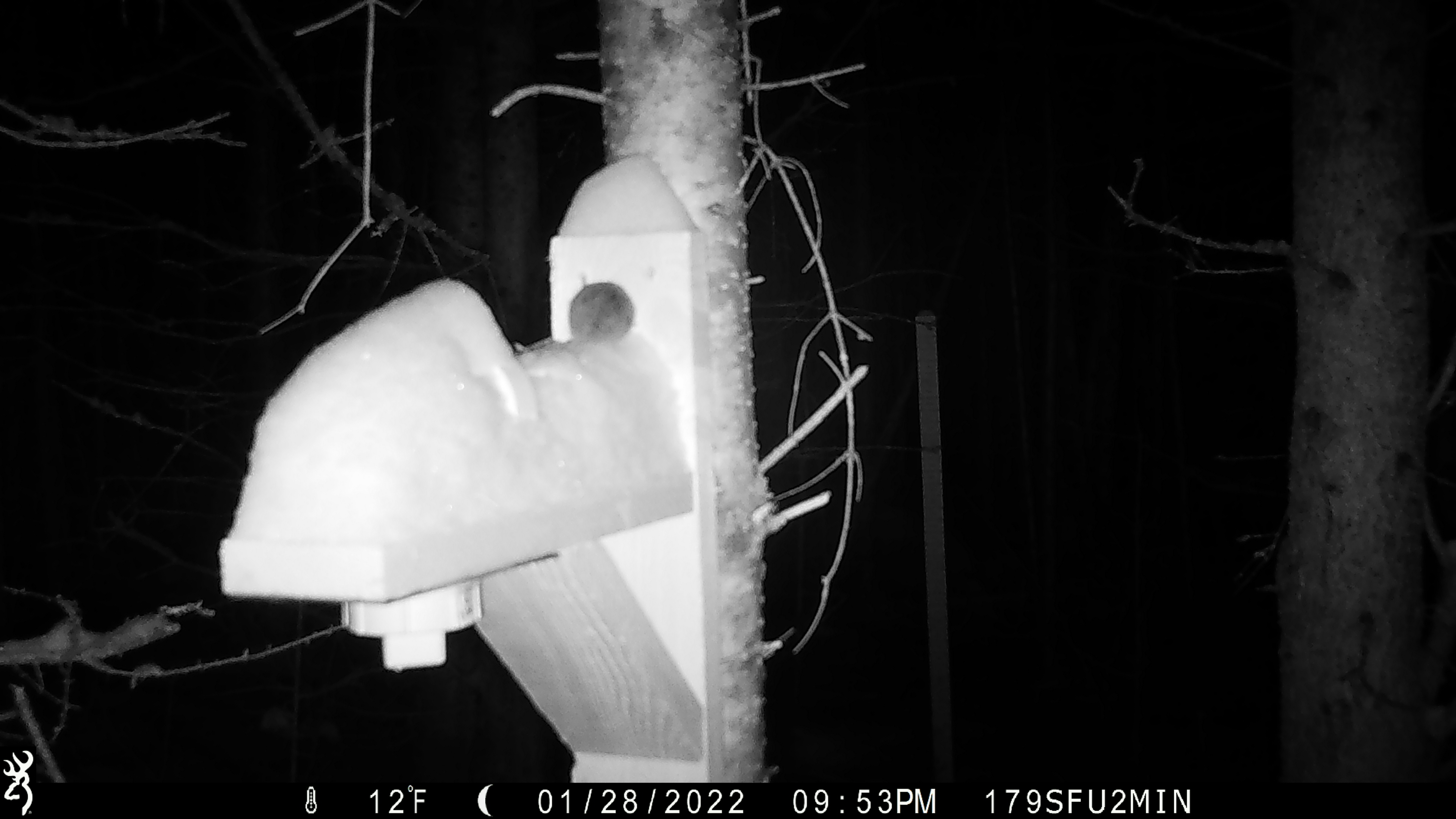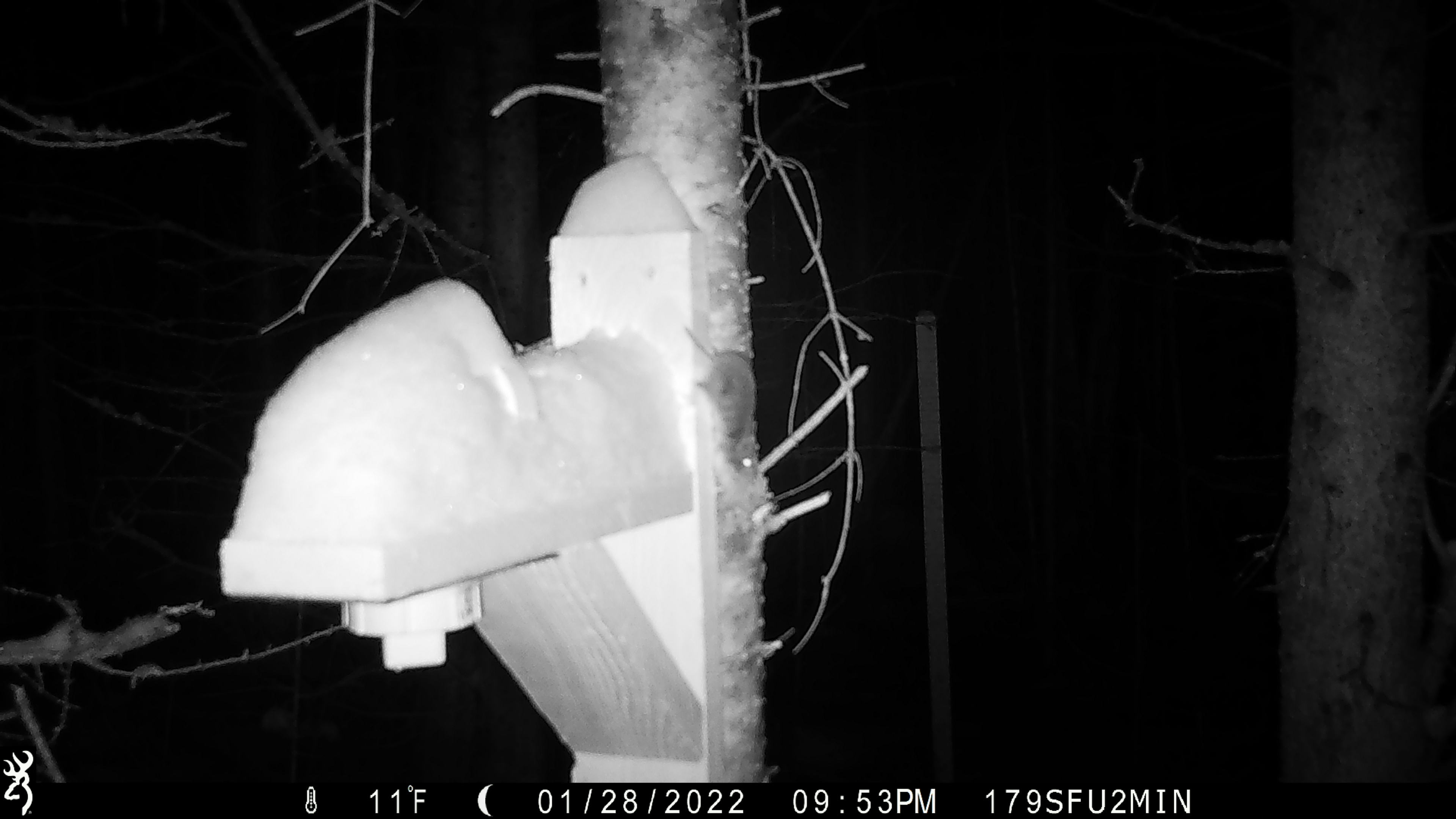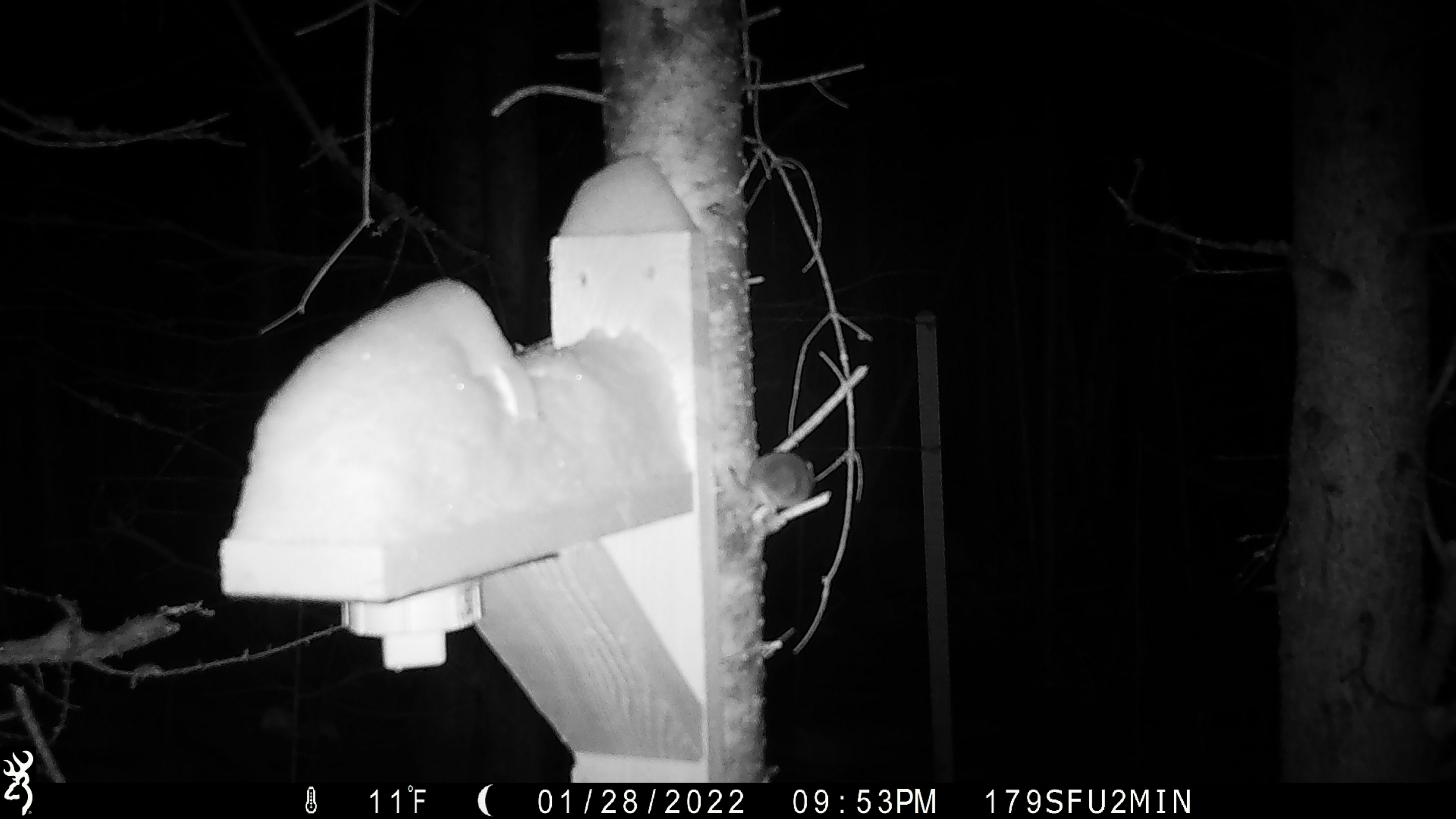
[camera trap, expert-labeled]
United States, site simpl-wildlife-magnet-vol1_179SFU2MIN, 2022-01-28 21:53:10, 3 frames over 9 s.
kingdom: Animalia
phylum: Chordata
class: Mammalia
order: Rodentia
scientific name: Rodentia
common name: mouse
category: mouse sp.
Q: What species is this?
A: Mouse sp. (mouse) (Rodentia).